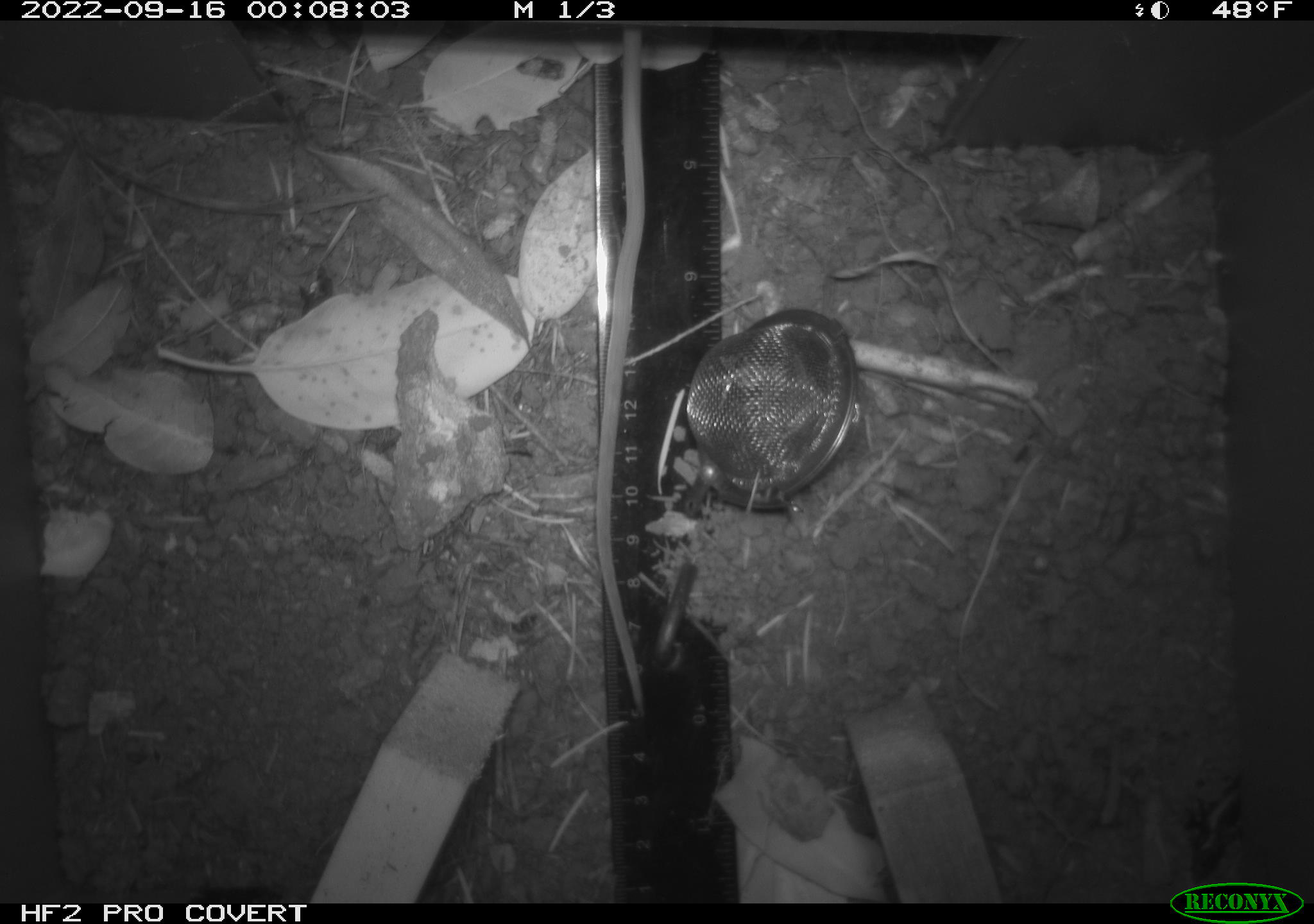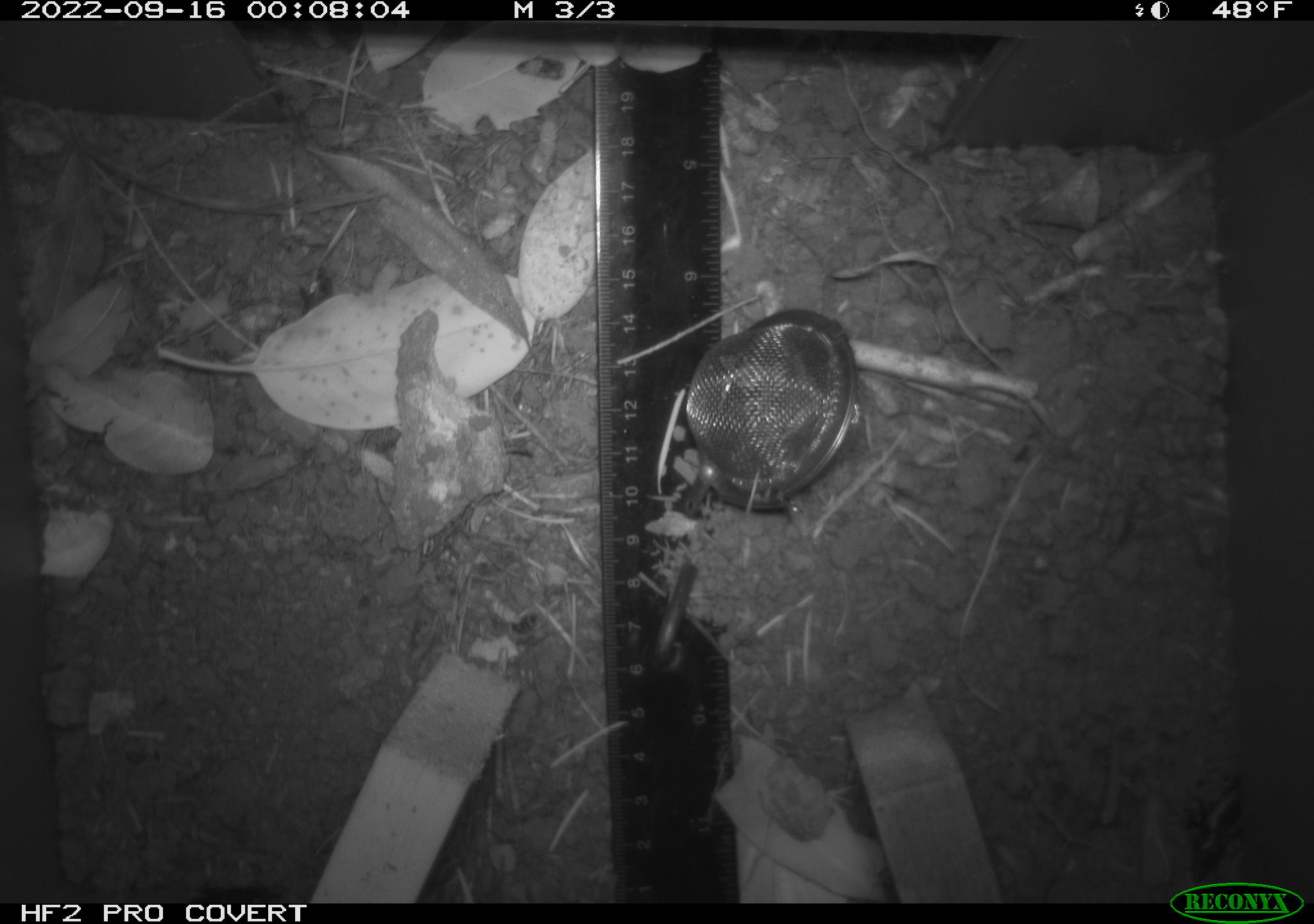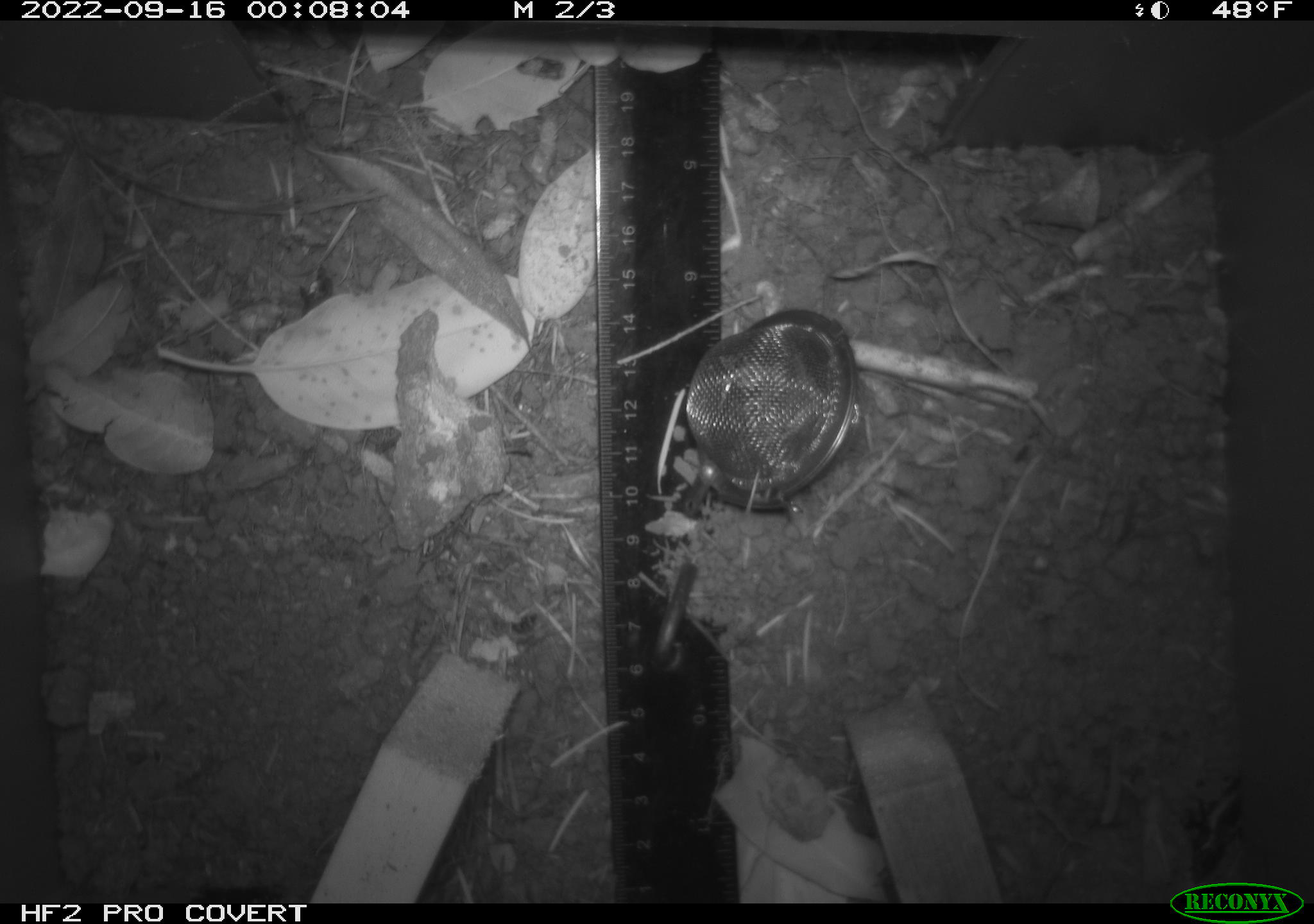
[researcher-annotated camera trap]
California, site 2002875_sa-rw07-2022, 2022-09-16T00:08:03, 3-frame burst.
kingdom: Animalia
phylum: Chordata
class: Mammalia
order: Rodentia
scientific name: Rodentia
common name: mouse species